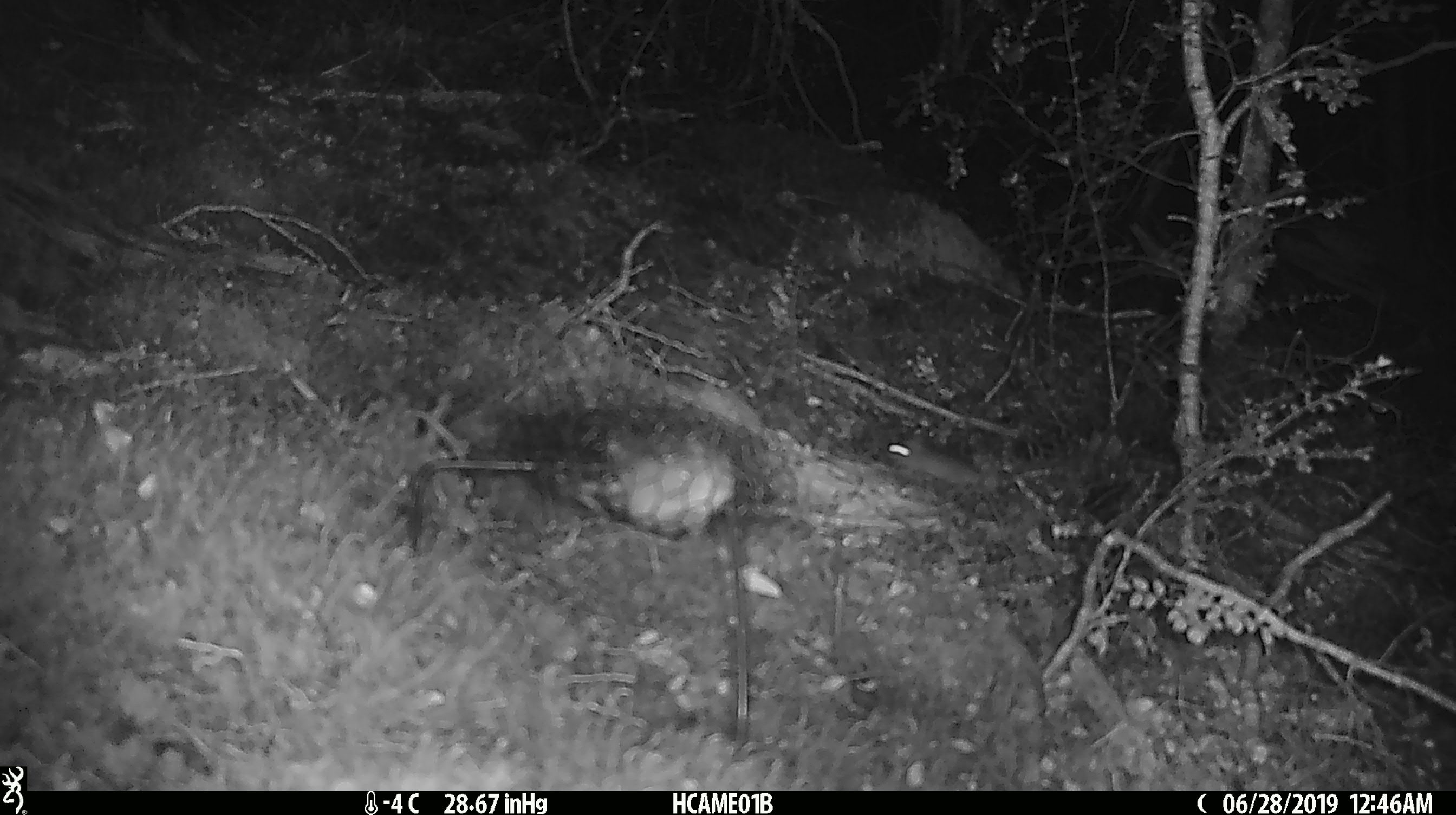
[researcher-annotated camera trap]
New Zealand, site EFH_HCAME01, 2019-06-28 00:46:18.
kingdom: Animalia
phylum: Chordata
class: Mammalia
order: Rodentia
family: Muridae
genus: Mus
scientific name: Mus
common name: mouse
Mouse (Mus).